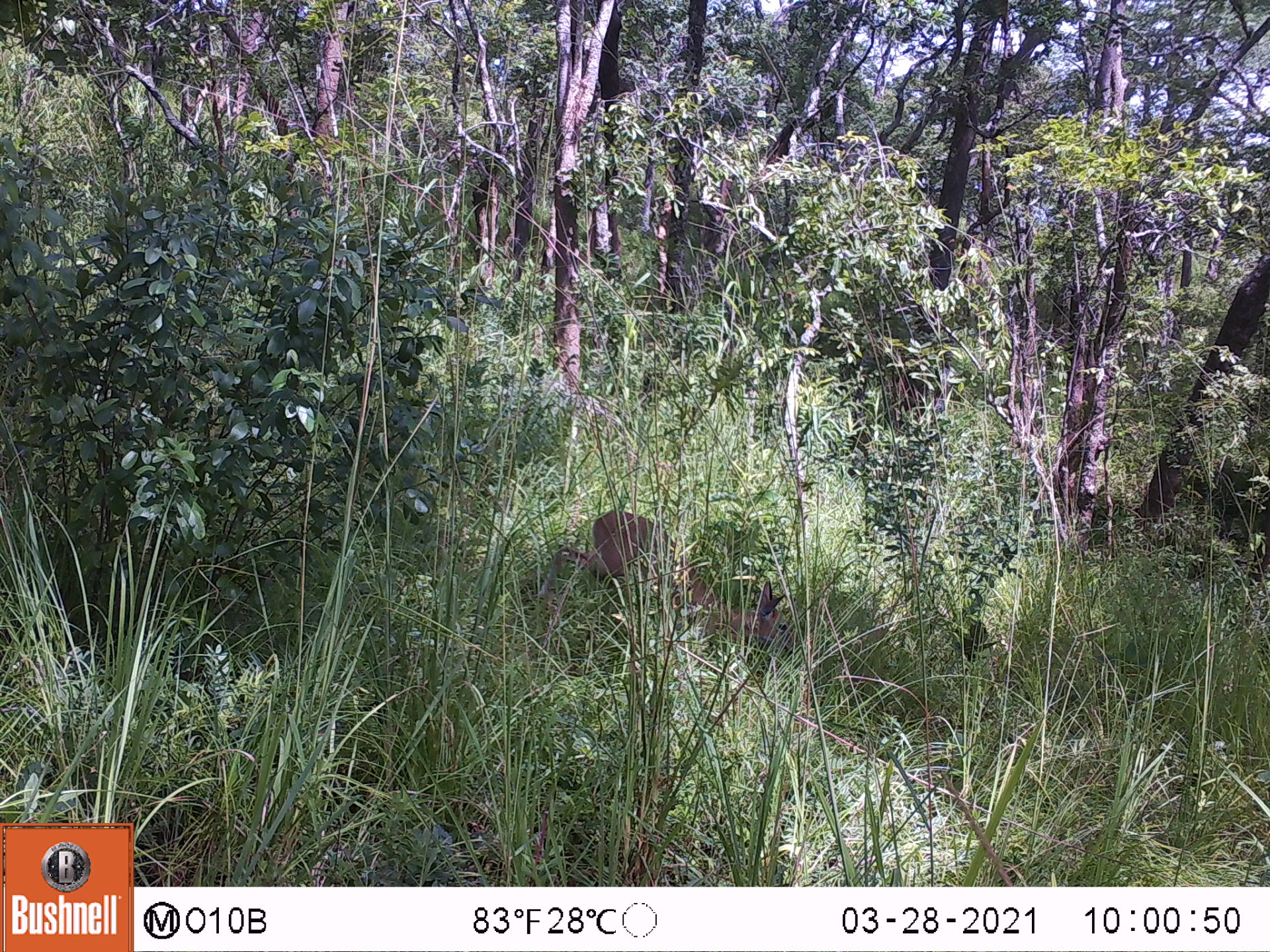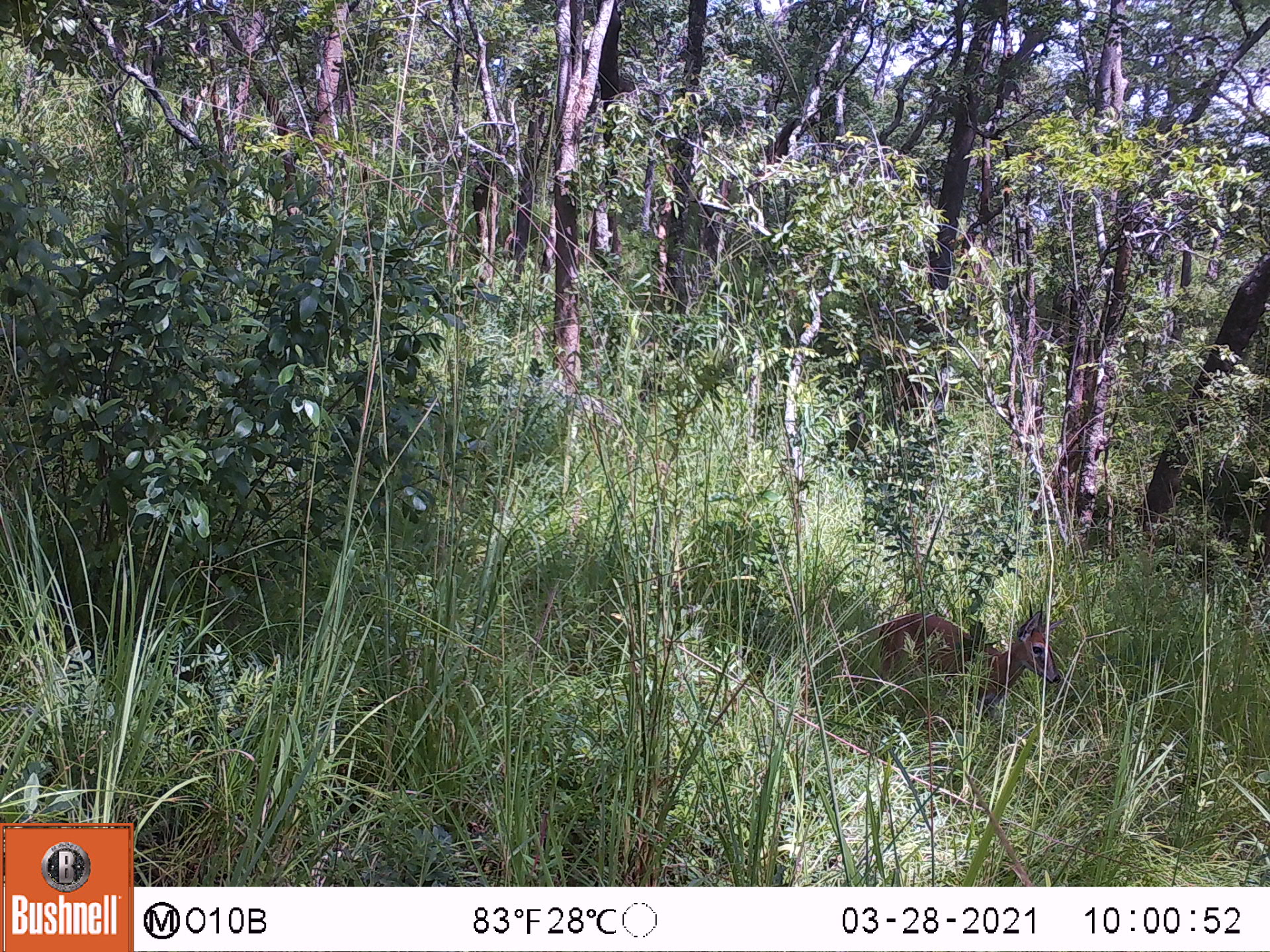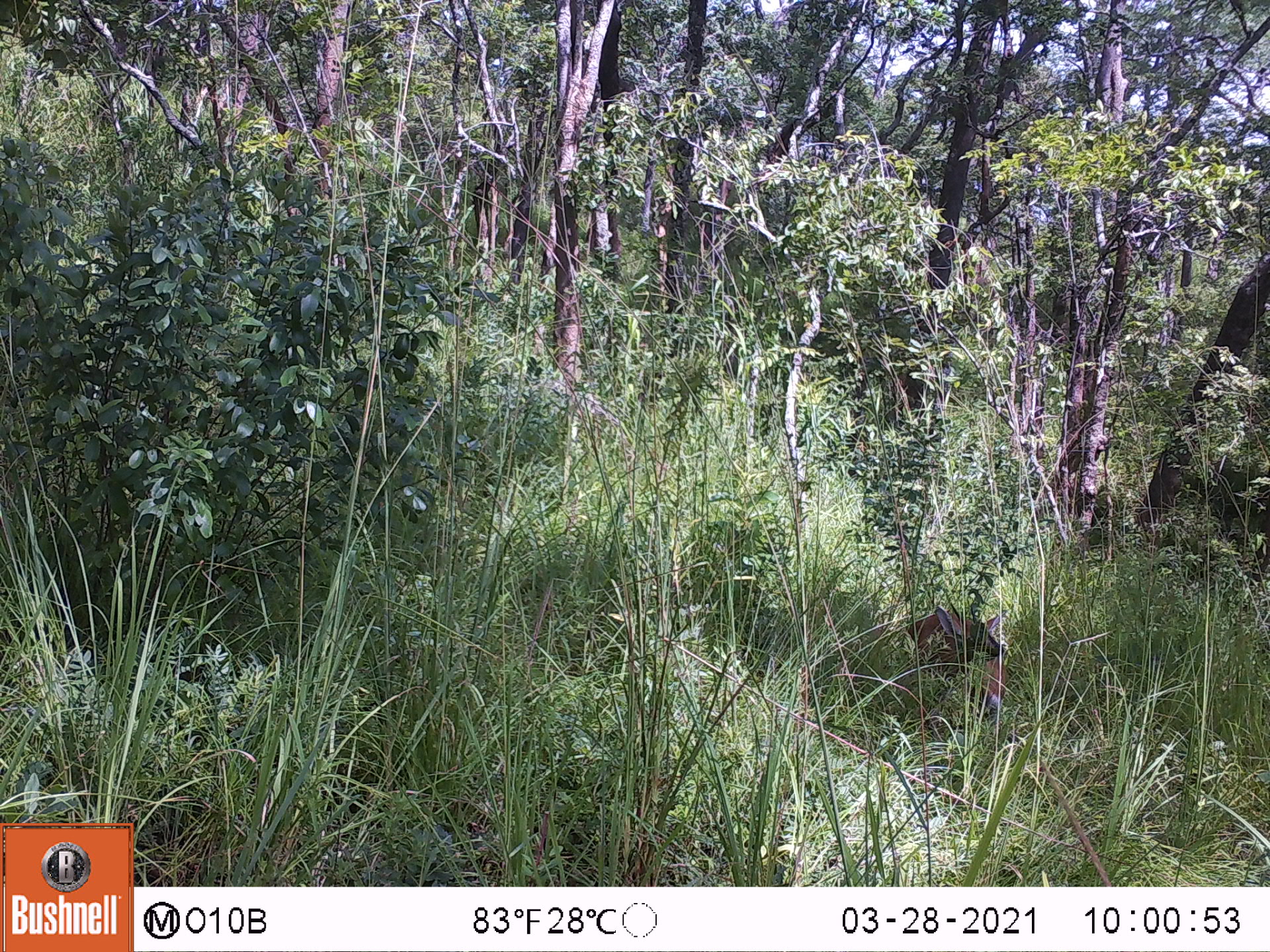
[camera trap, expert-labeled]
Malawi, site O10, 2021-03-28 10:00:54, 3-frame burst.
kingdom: Animalia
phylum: Chordata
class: Mammalia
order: Artiodactyla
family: Bovidae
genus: Sylvicapra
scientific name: Sylvicapra grimmia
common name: common duiker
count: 1